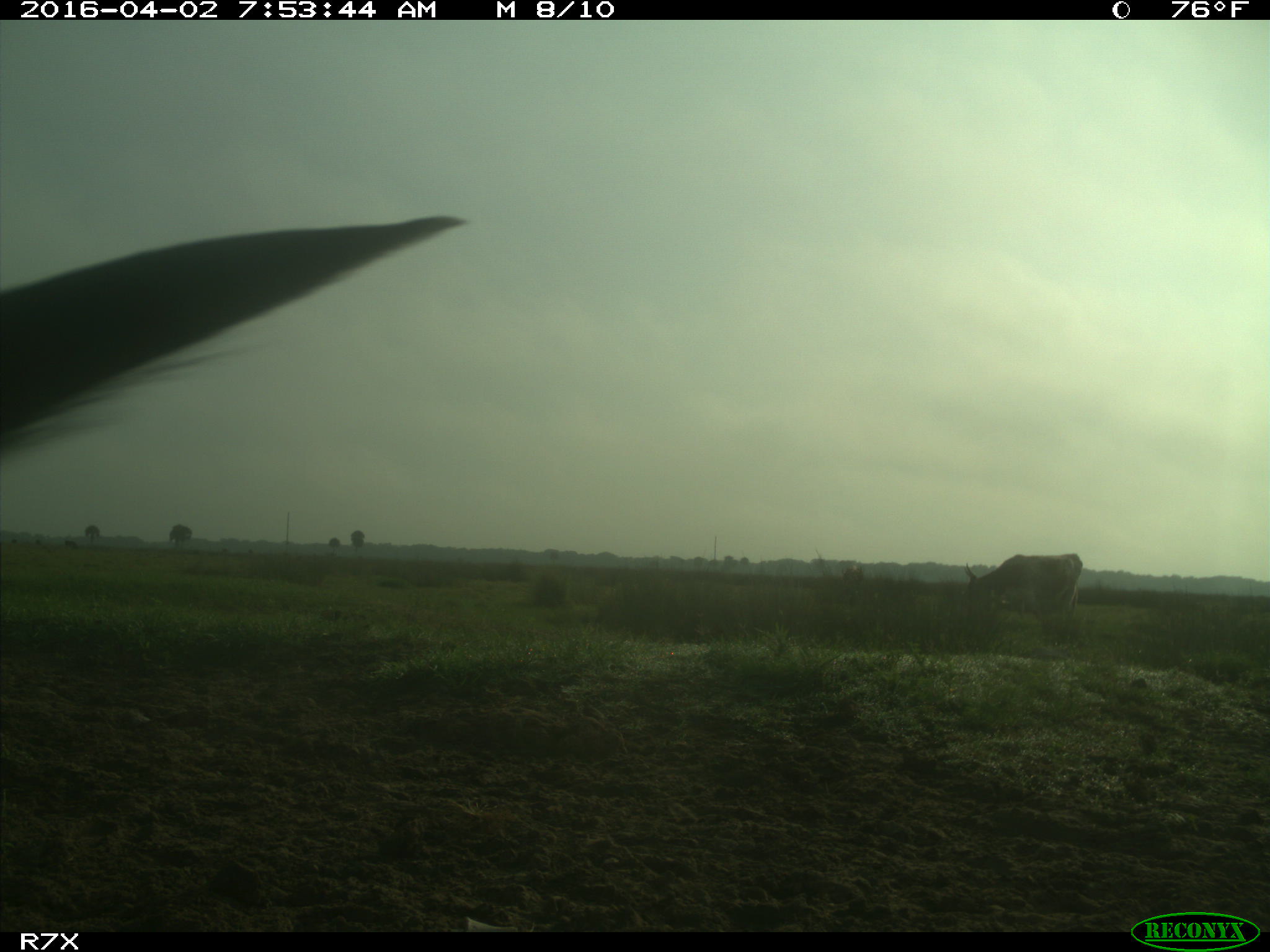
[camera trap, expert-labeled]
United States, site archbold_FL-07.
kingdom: Animalia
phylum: Chordata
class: Mammalia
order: Artiodactyla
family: Bovidae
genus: Bos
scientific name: Bos taurus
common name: domestic cow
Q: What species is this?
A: Bos taurus (domestic cow).